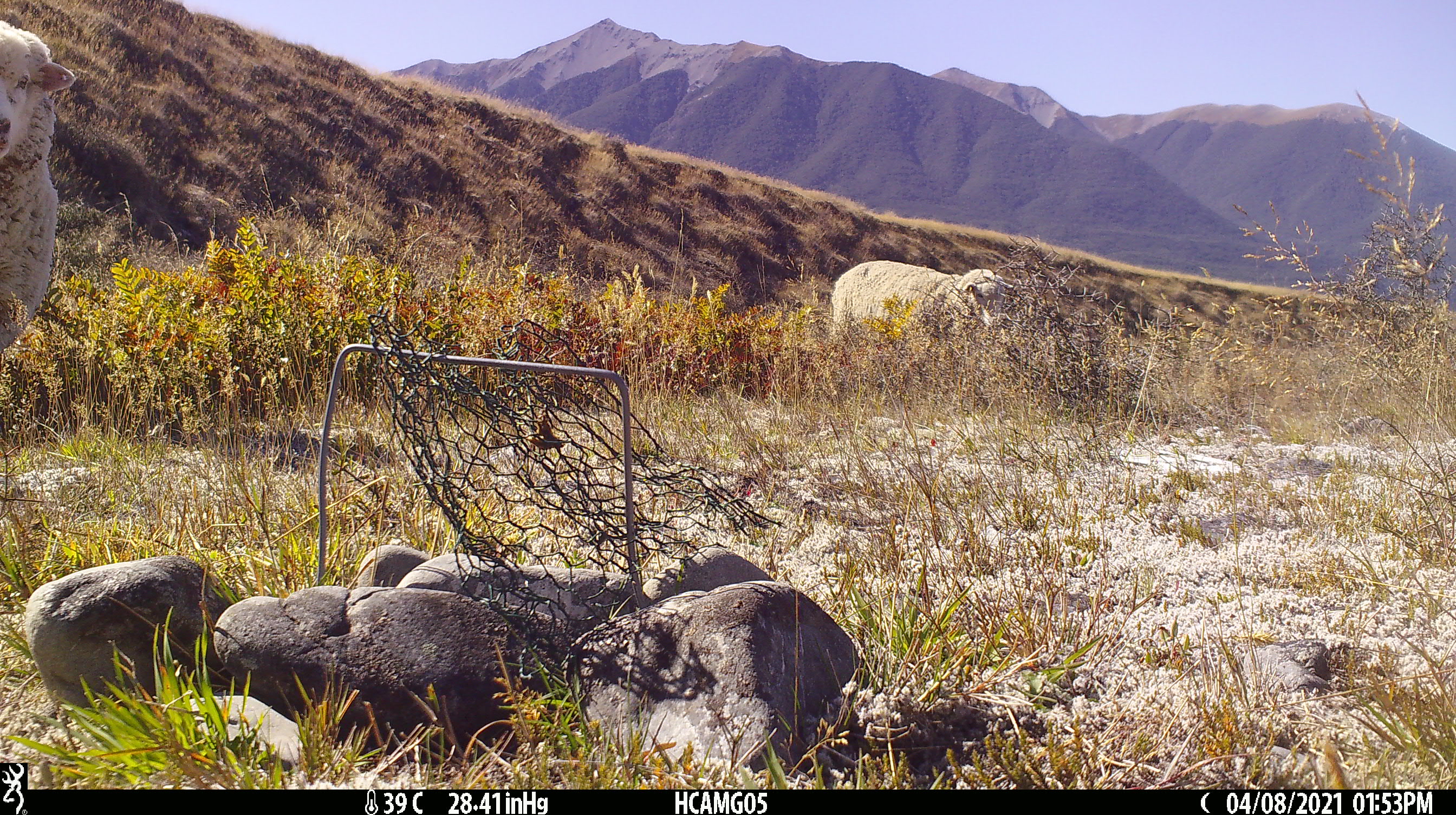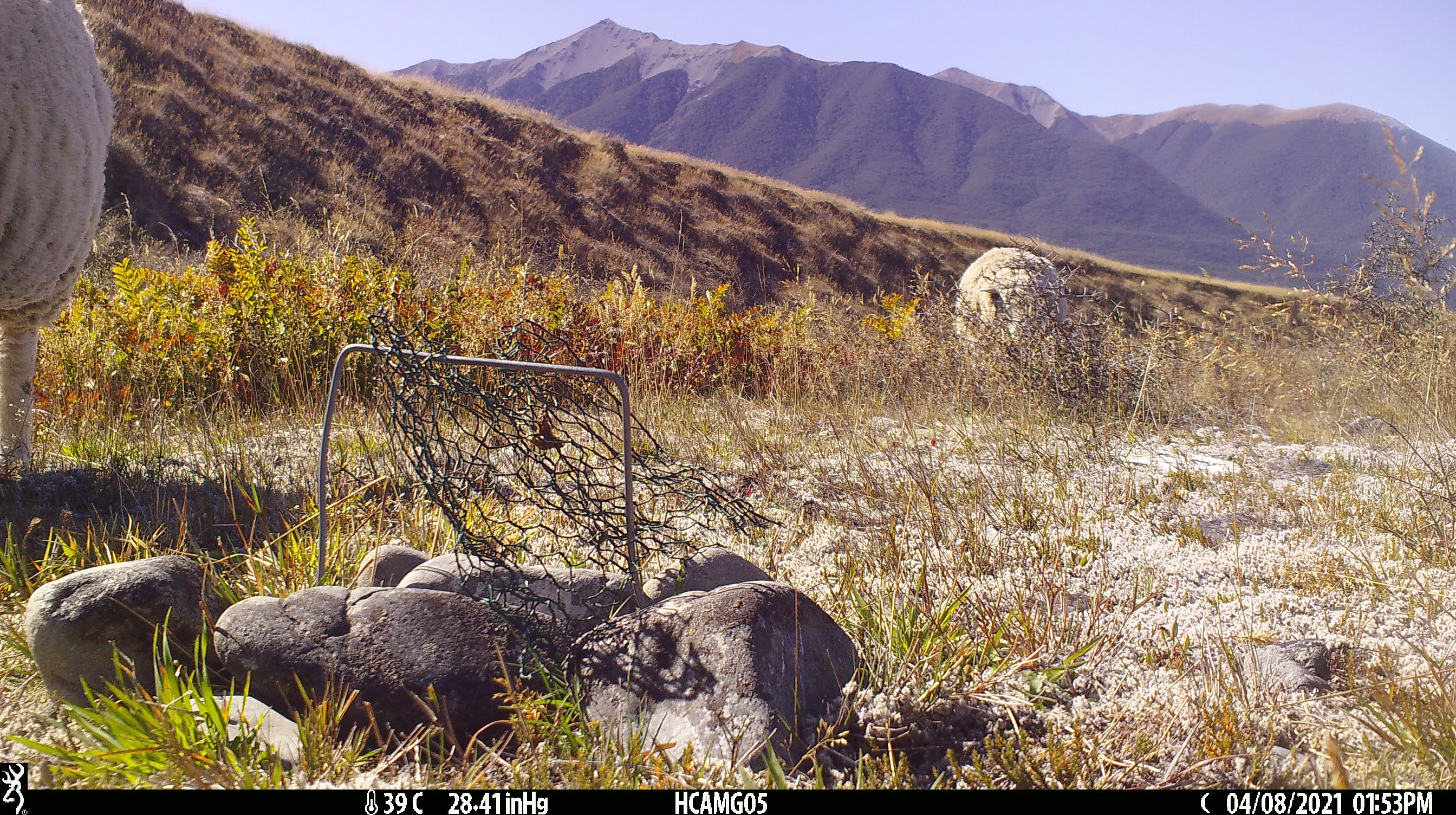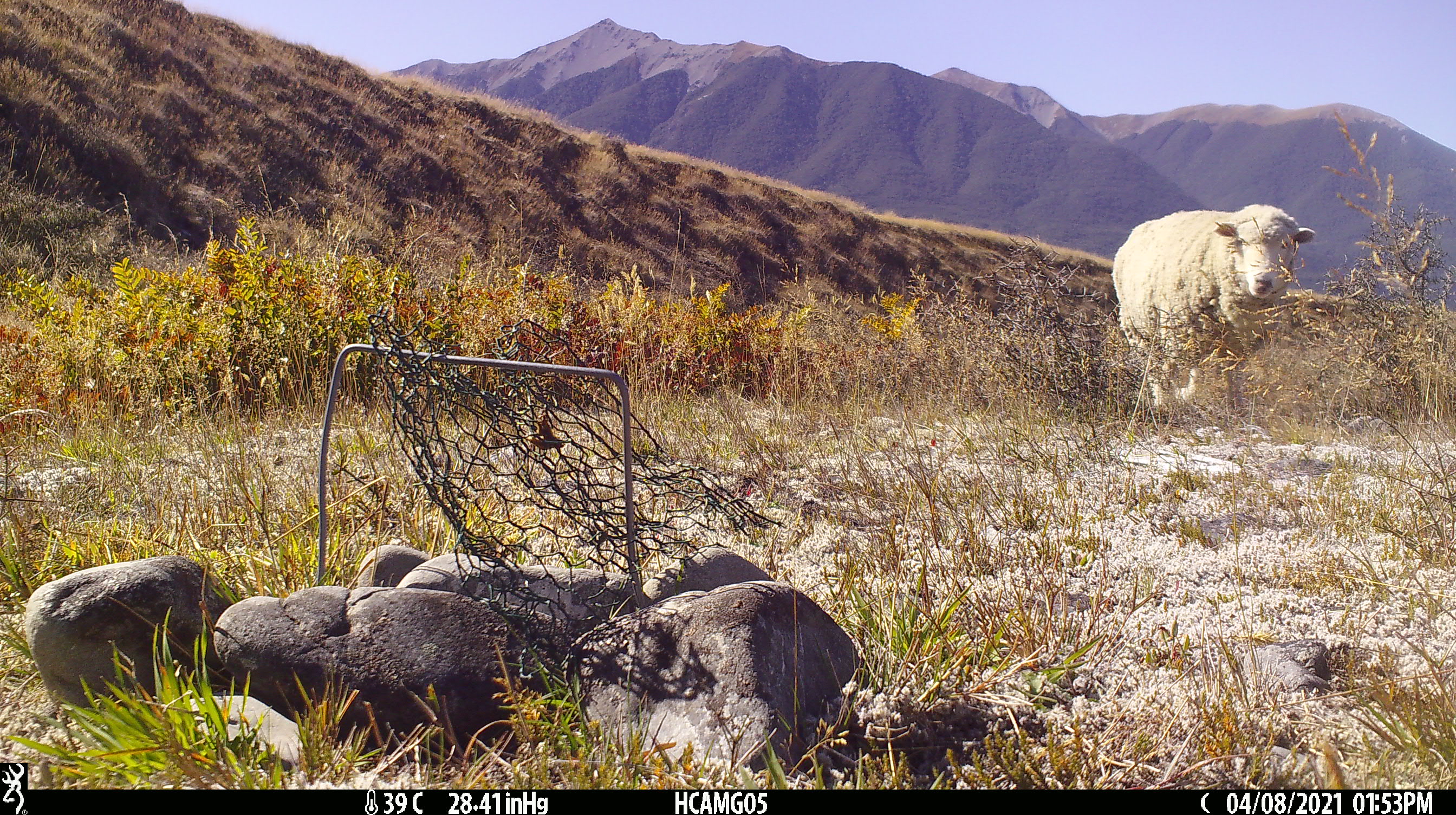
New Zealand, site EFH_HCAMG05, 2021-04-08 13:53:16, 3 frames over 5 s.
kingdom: Animalia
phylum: Chordata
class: Mammalia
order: Artiodactyla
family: Bovidae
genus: Ovis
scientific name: Ovis aries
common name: domestic sheep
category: sheep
Sheep (domestic sheep) (Ovis aries).